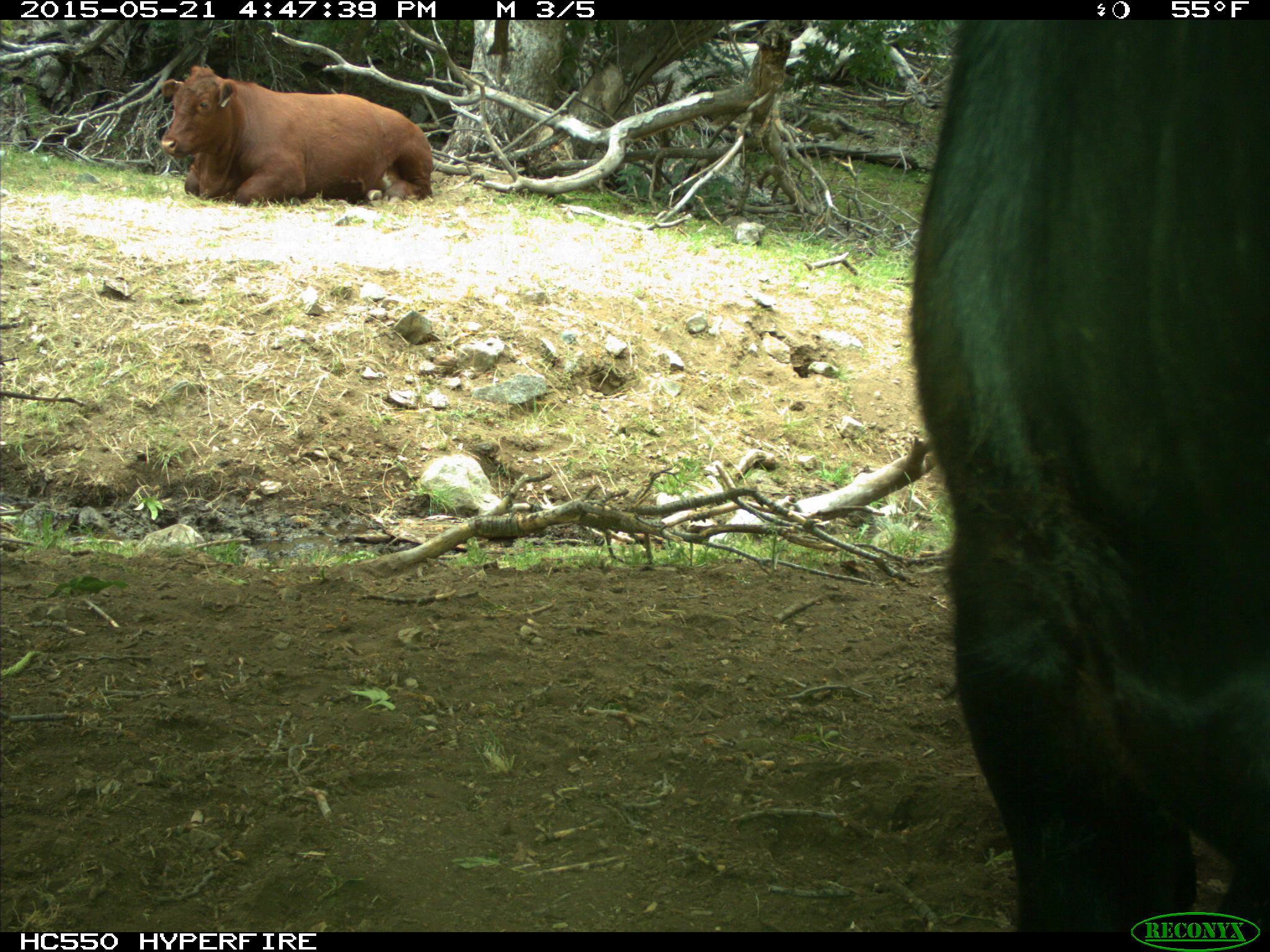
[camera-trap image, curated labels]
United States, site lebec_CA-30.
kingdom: Animalia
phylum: Chordata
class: Mammalia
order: Artiodactyla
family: Bovidae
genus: Bos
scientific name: Bos taurus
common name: domestic cow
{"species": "Bos taurus (domestic cow)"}